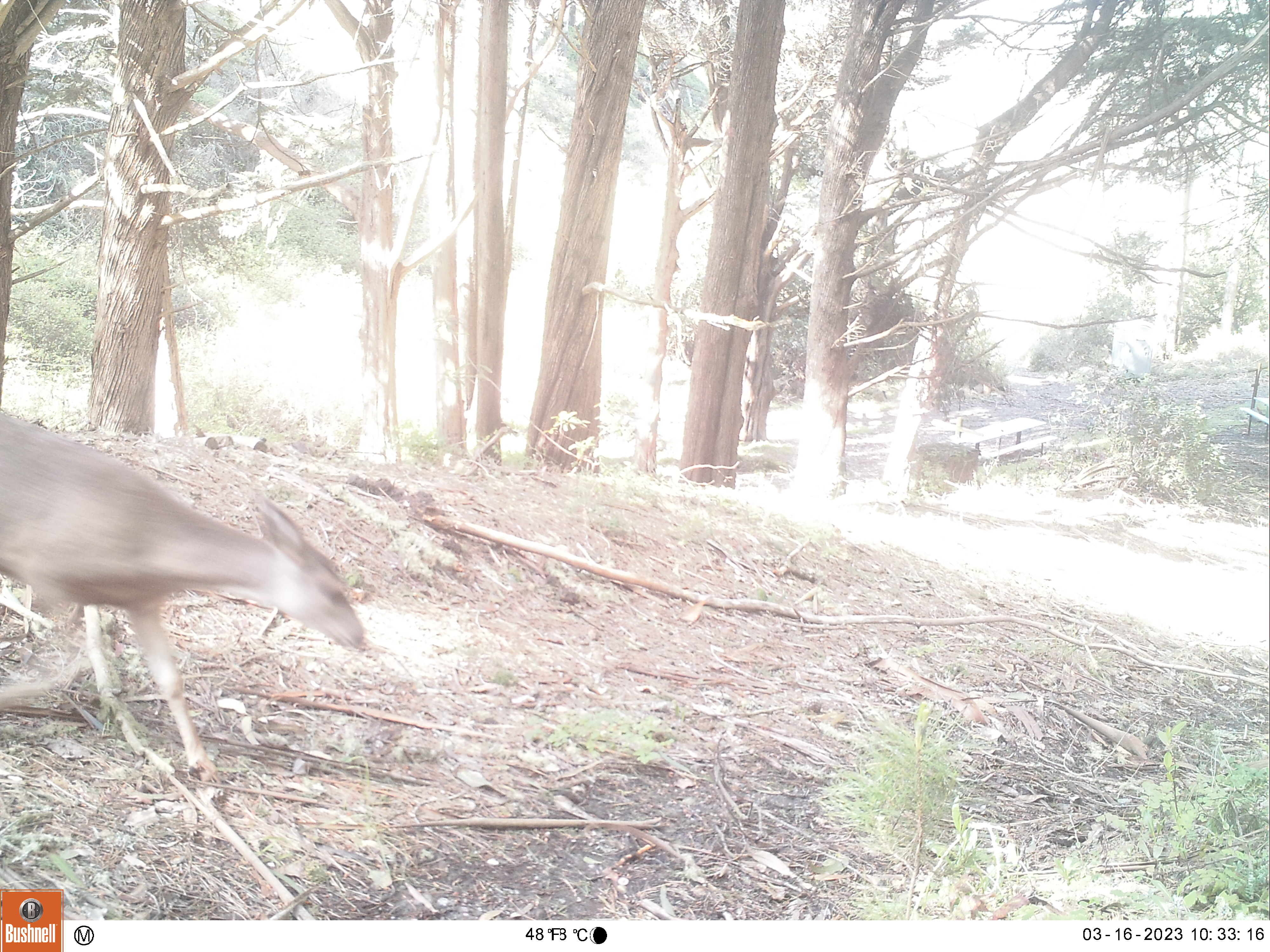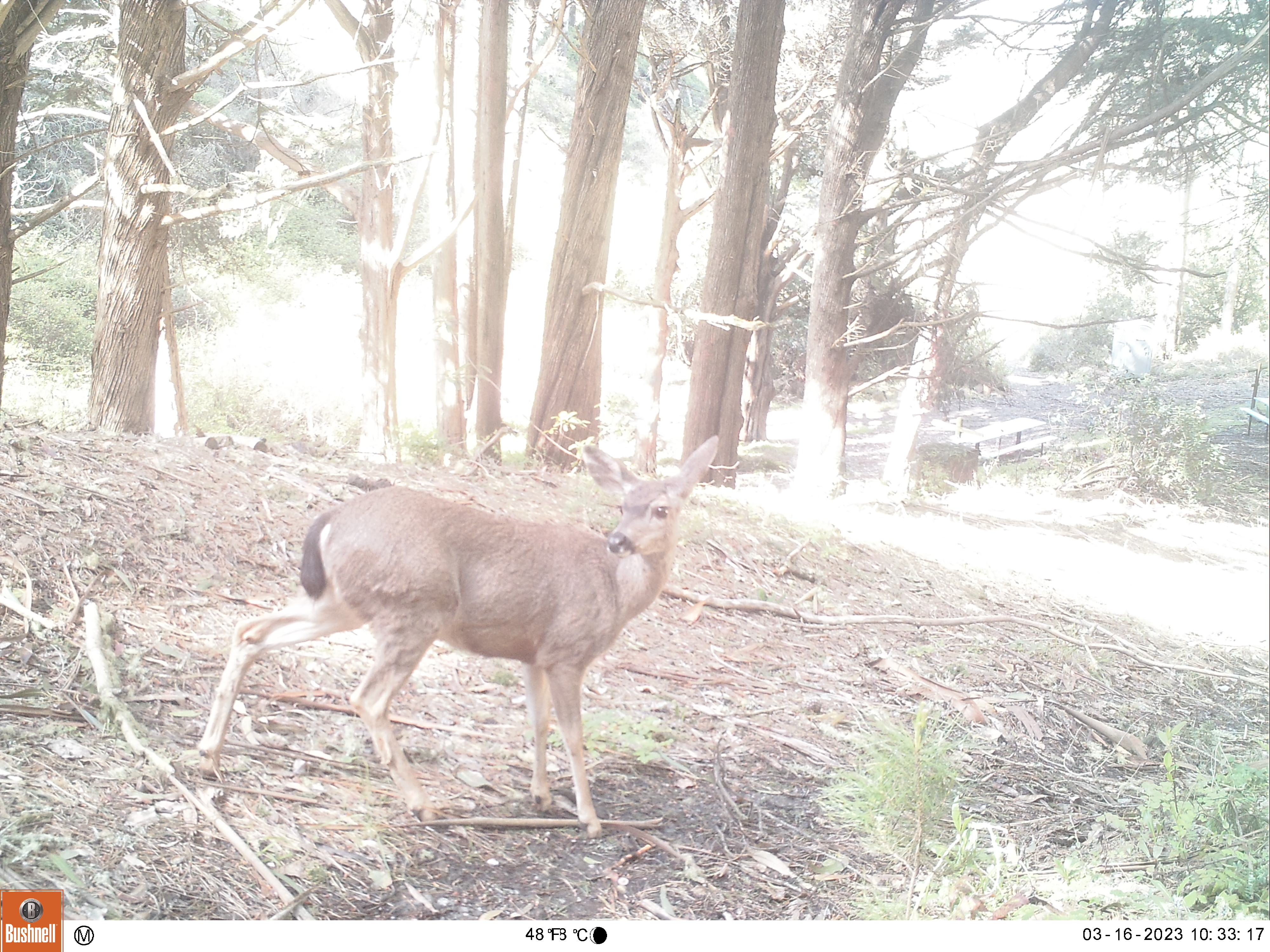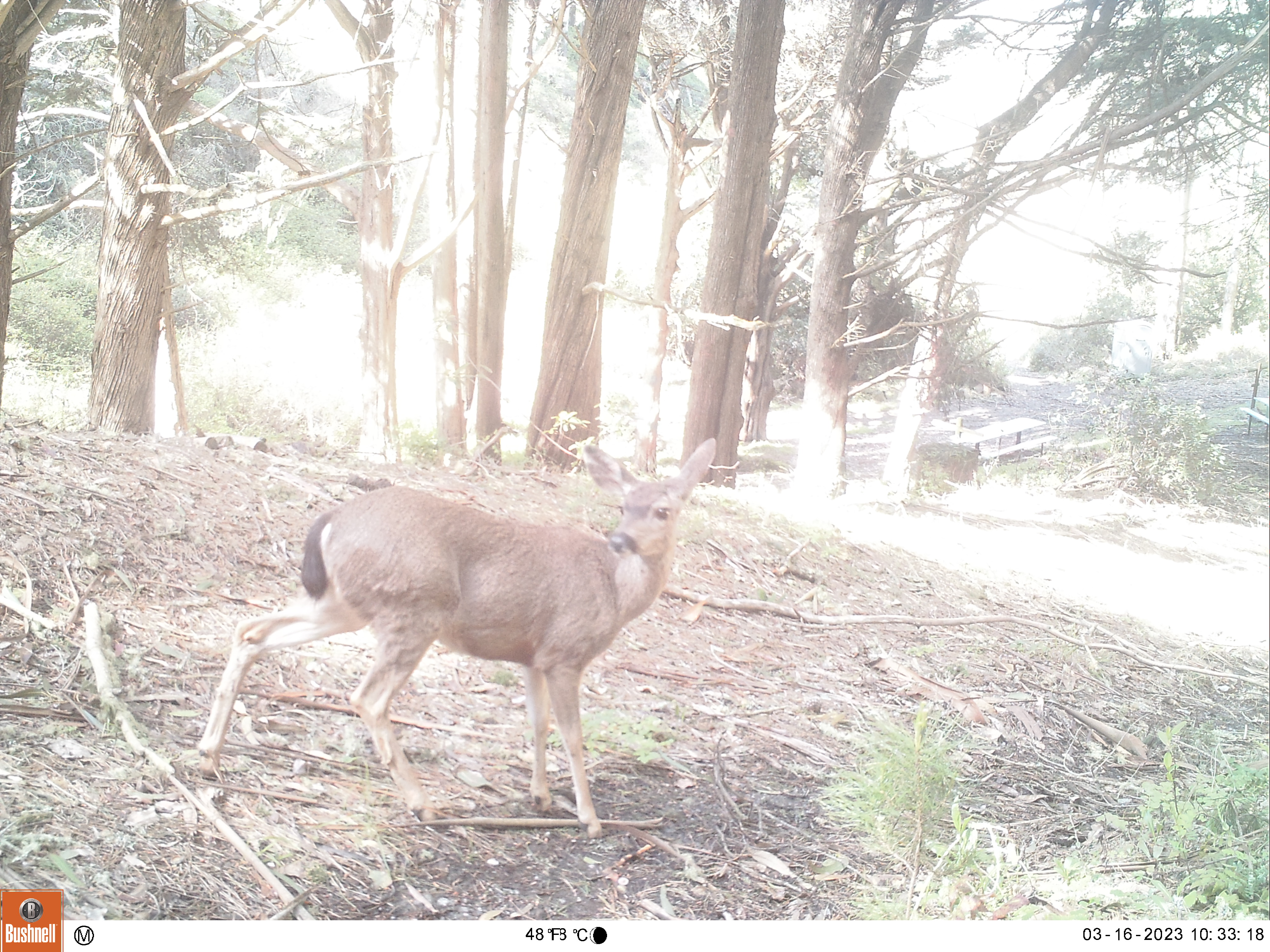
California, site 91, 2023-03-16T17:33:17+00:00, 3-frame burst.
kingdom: Animalia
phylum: Chordata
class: Mammalia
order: Artiodactyla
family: Cervidae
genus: Odocoileus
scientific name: Odocoileus hemionus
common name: mule deer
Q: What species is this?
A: Mule deer (Odocoileus hemionus).